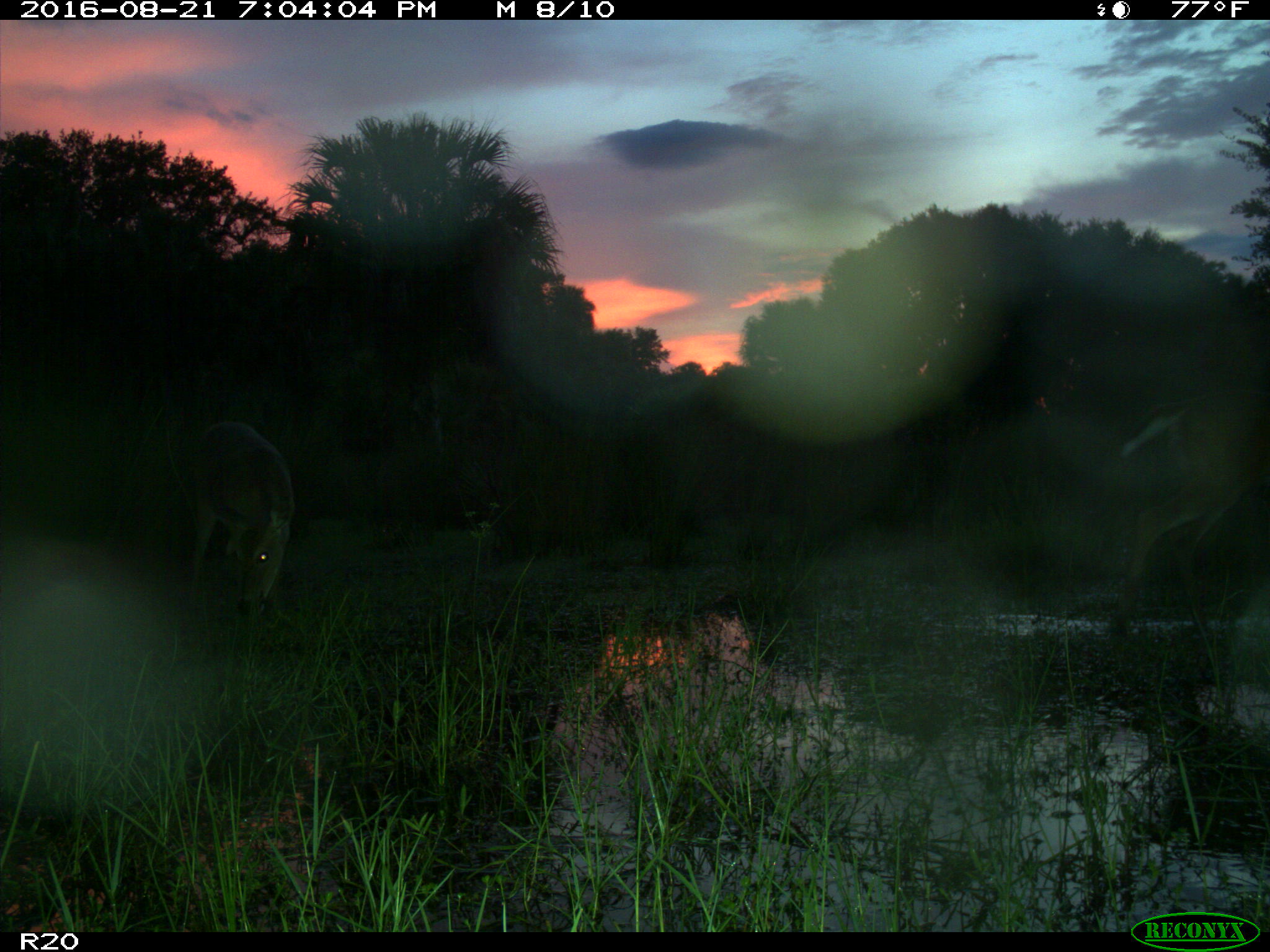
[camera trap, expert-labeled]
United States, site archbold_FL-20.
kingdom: Animalia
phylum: Chordata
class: Mammalia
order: Artiodactyla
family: Cervidae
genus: Odocoileus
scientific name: Odocoileus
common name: deer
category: unidentified deer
Unidentified deer (deer) (Odocoileus).